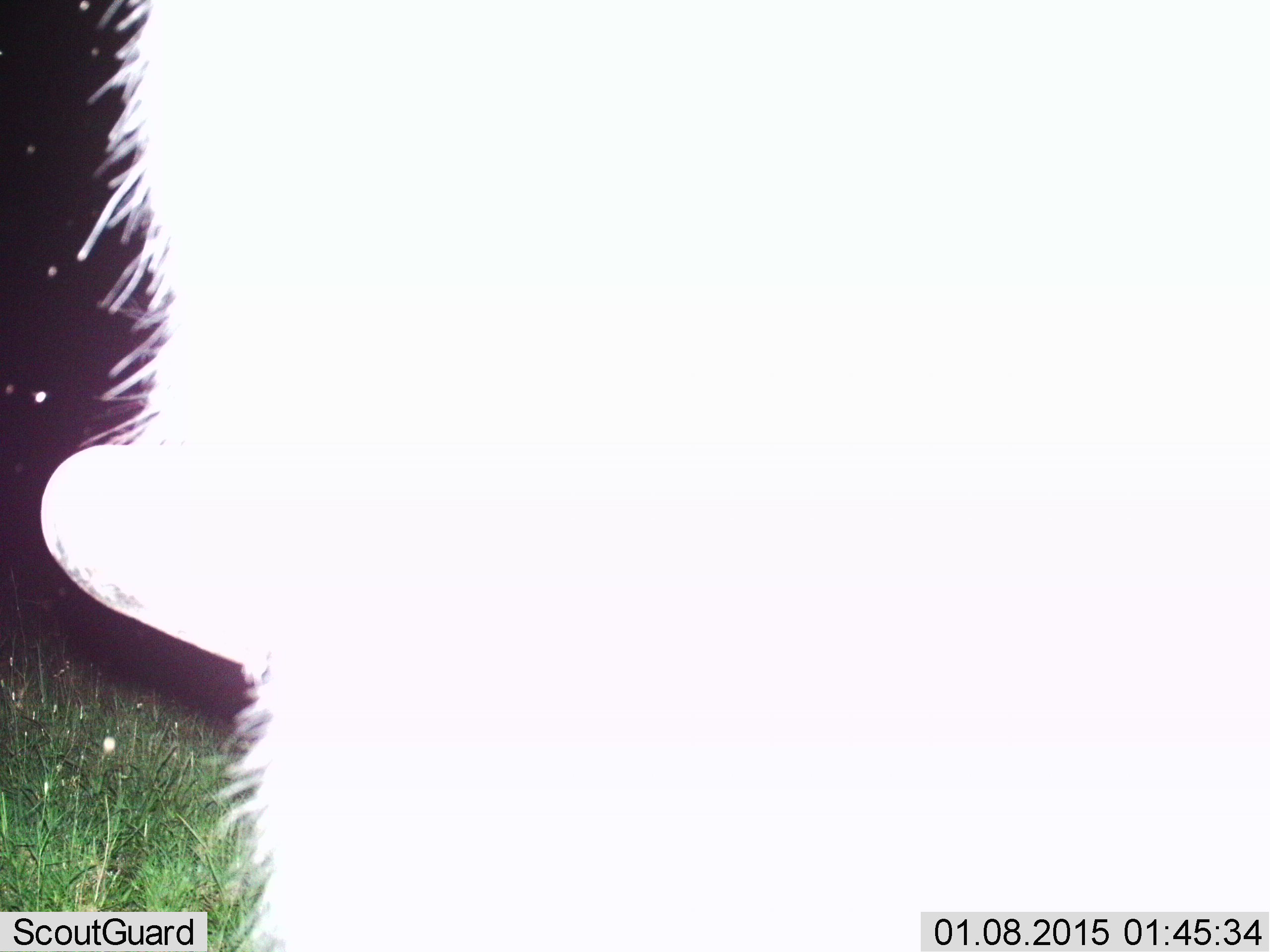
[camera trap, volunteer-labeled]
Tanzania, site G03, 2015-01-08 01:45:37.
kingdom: Animalia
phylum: Chordata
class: Mammalia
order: Artiodactyla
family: Bovidae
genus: Connochaetes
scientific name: Connochaetes taurinus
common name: blue wildebeest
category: wildebeest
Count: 1.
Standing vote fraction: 83%.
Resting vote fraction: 17%.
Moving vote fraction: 0%.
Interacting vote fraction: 0%.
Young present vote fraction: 0%.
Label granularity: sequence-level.